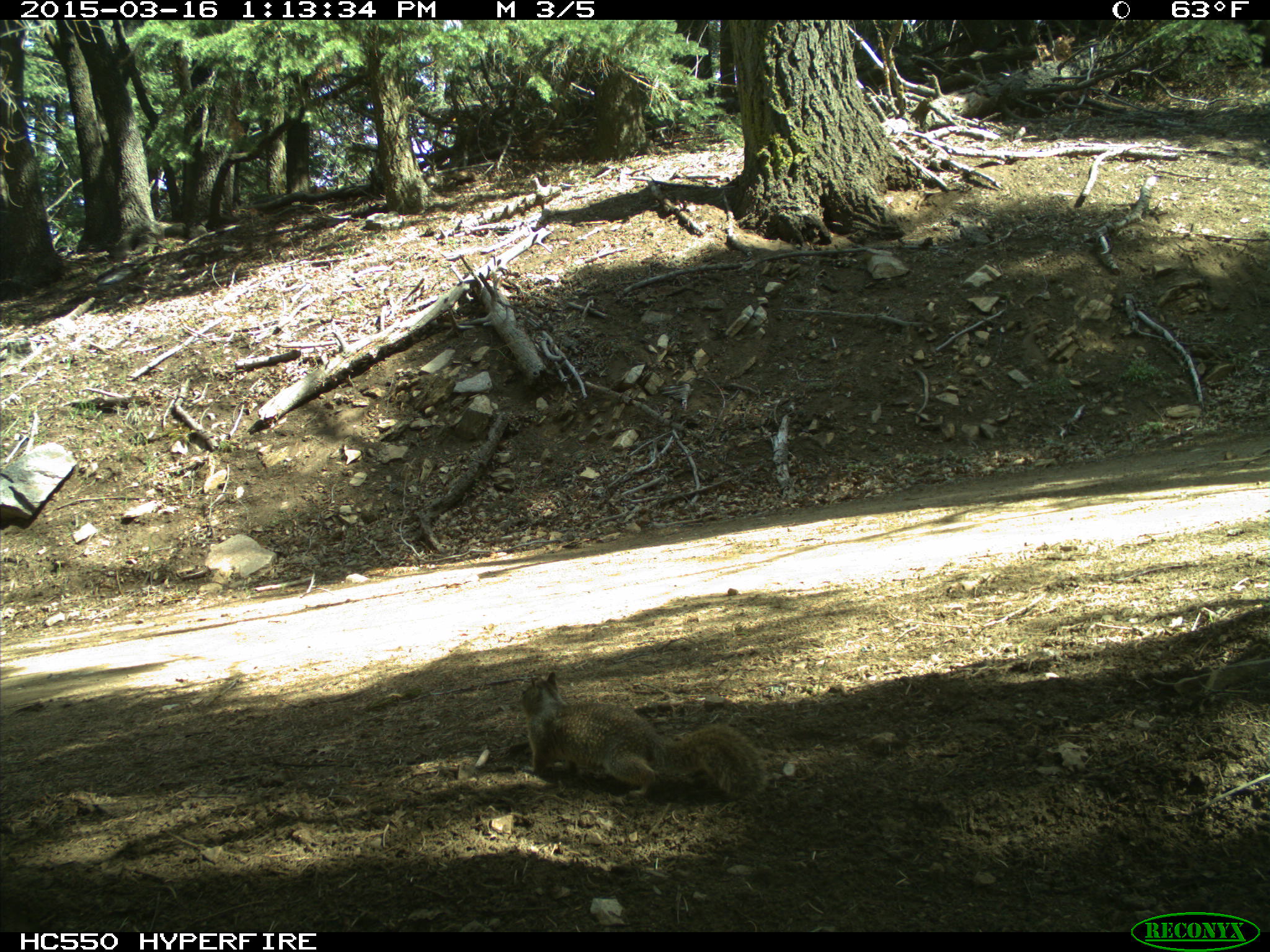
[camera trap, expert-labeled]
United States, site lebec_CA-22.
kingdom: Animalia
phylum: Chordata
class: Mammalia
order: Rodentia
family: Sciuridae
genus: Otospermophilus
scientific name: Otospermophilus beecheyi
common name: california ground squirrel